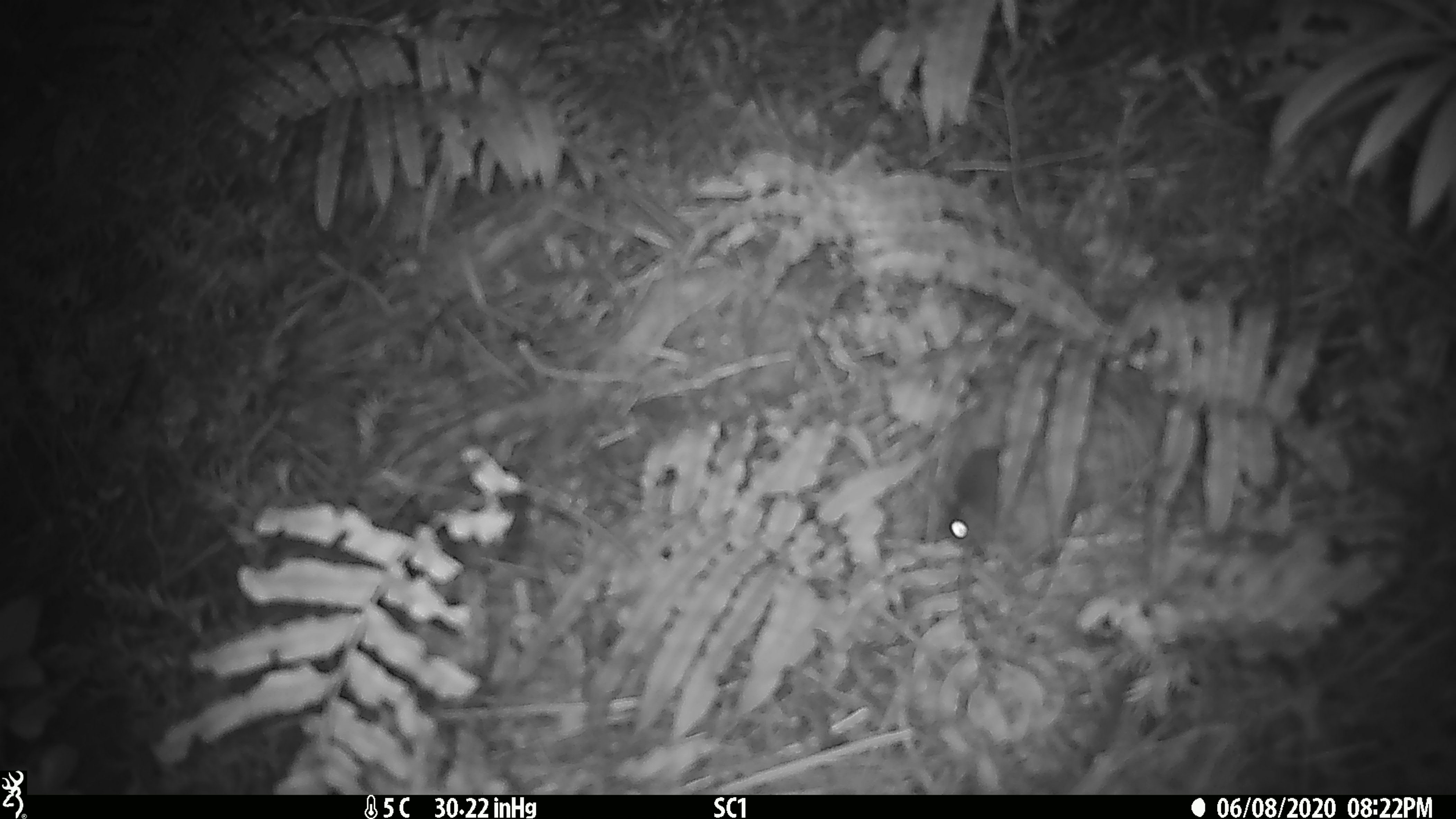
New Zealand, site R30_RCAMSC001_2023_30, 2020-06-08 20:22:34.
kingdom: Animalia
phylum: Chordata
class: Mammalia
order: Rodentia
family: Muridae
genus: Mus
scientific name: Mus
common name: mouse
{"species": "mouse (Mus)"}